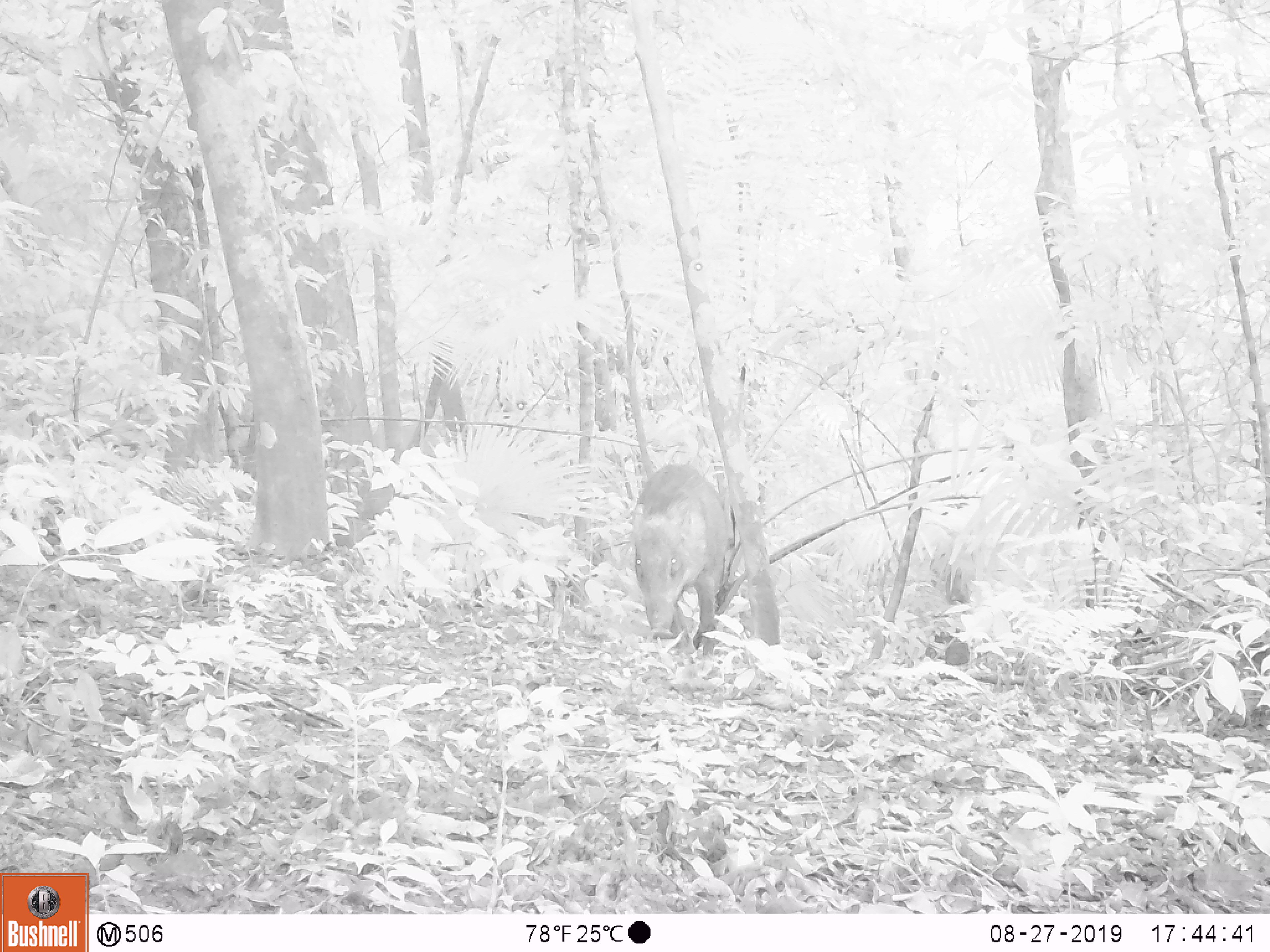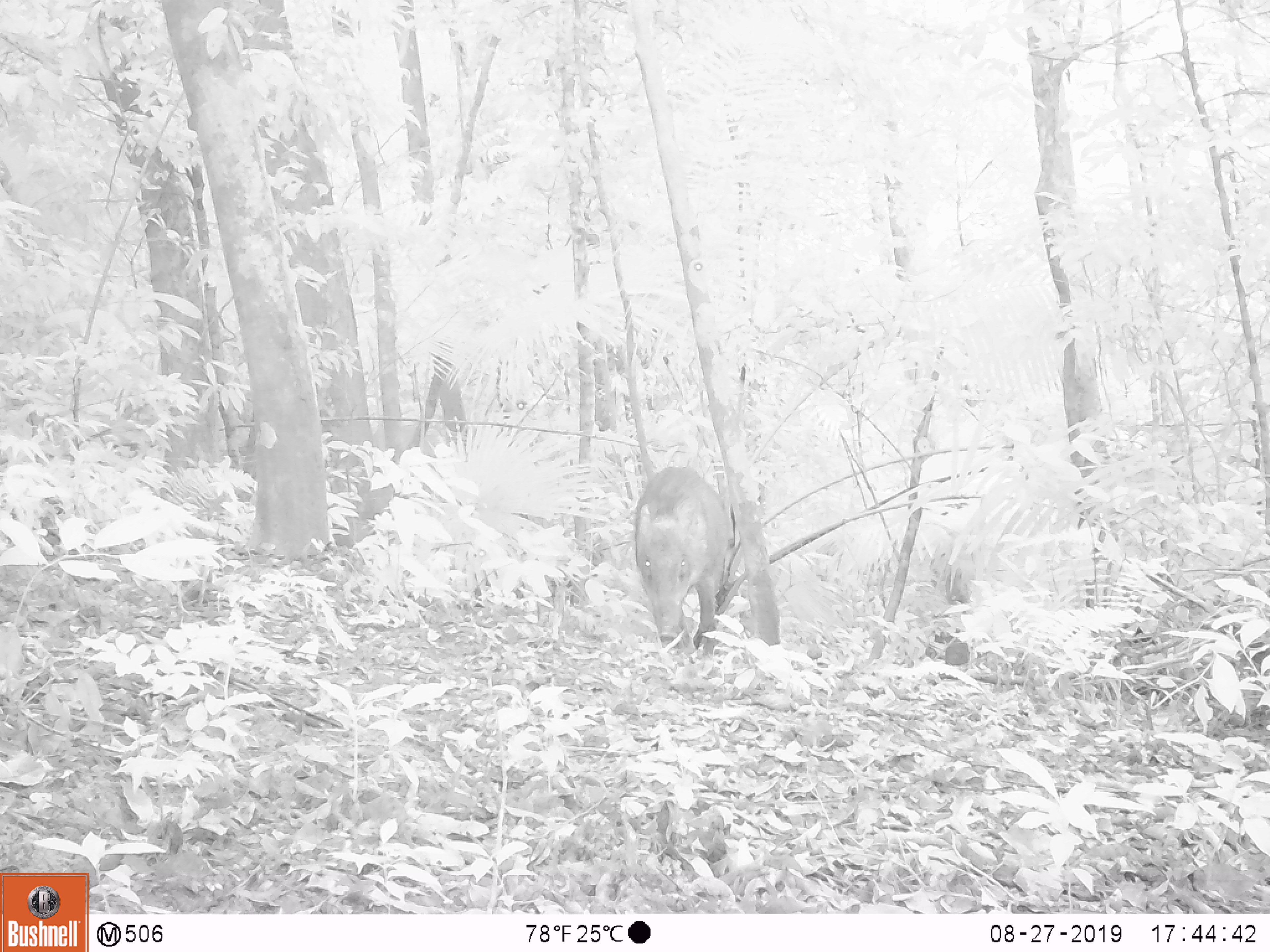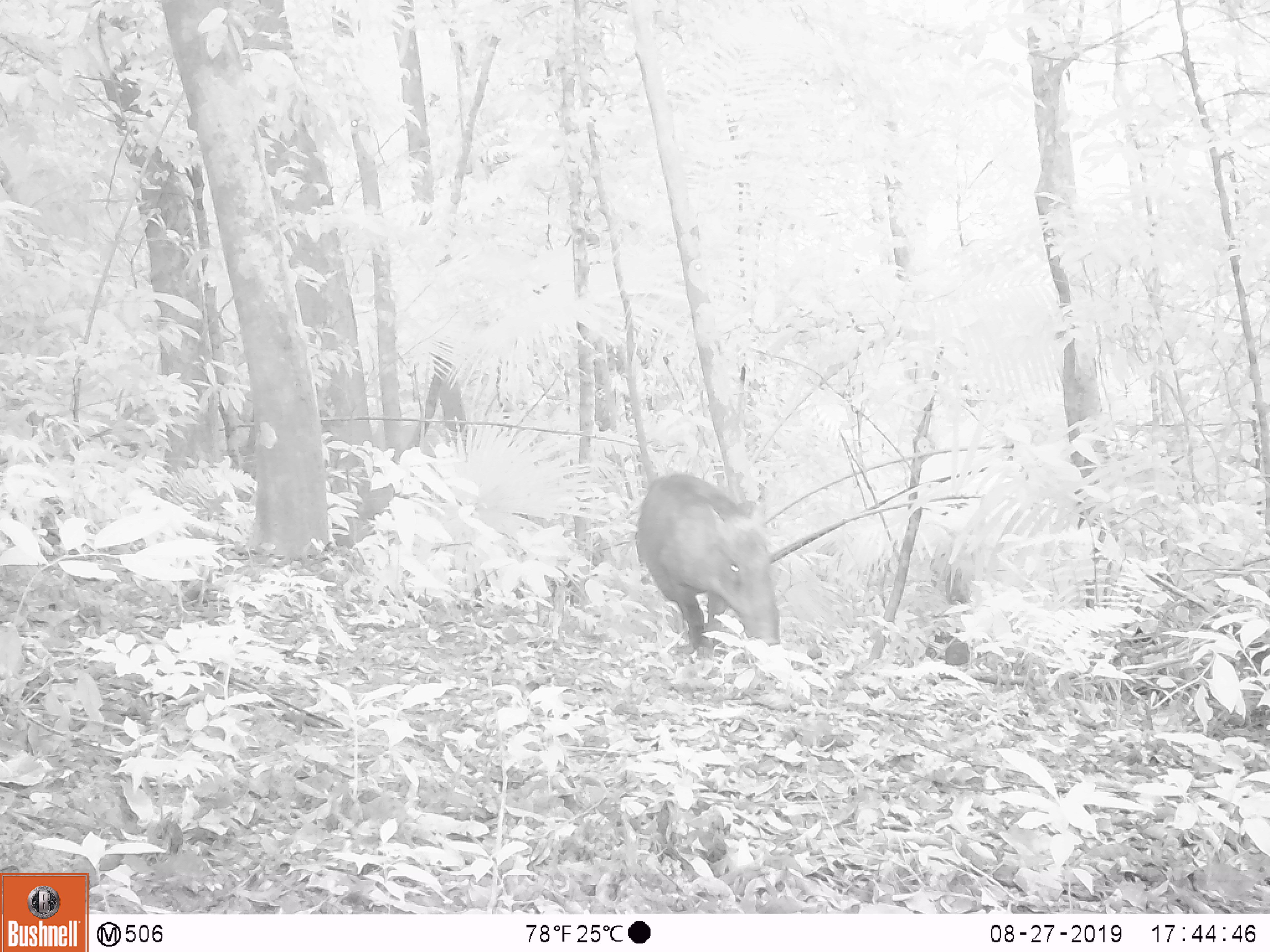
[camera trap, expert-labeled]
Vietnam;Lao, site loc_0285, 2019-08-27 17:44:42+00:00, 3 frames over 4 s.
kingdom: Animalia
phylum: Chordata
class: Mammalia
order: Artiodactyla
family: Suidae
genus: Sus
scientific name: Sus scrofa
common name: eurasian wild pig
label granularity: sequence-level